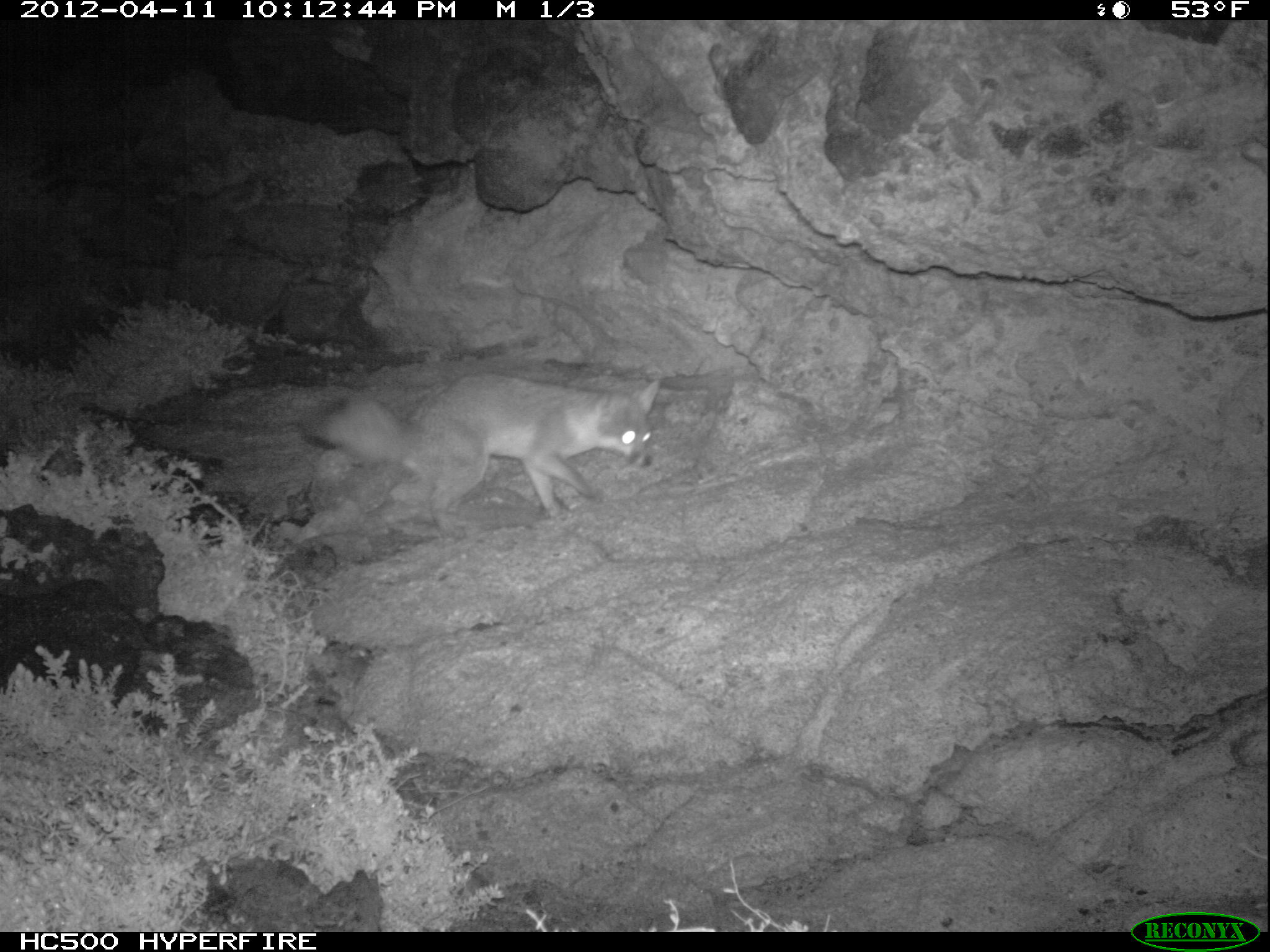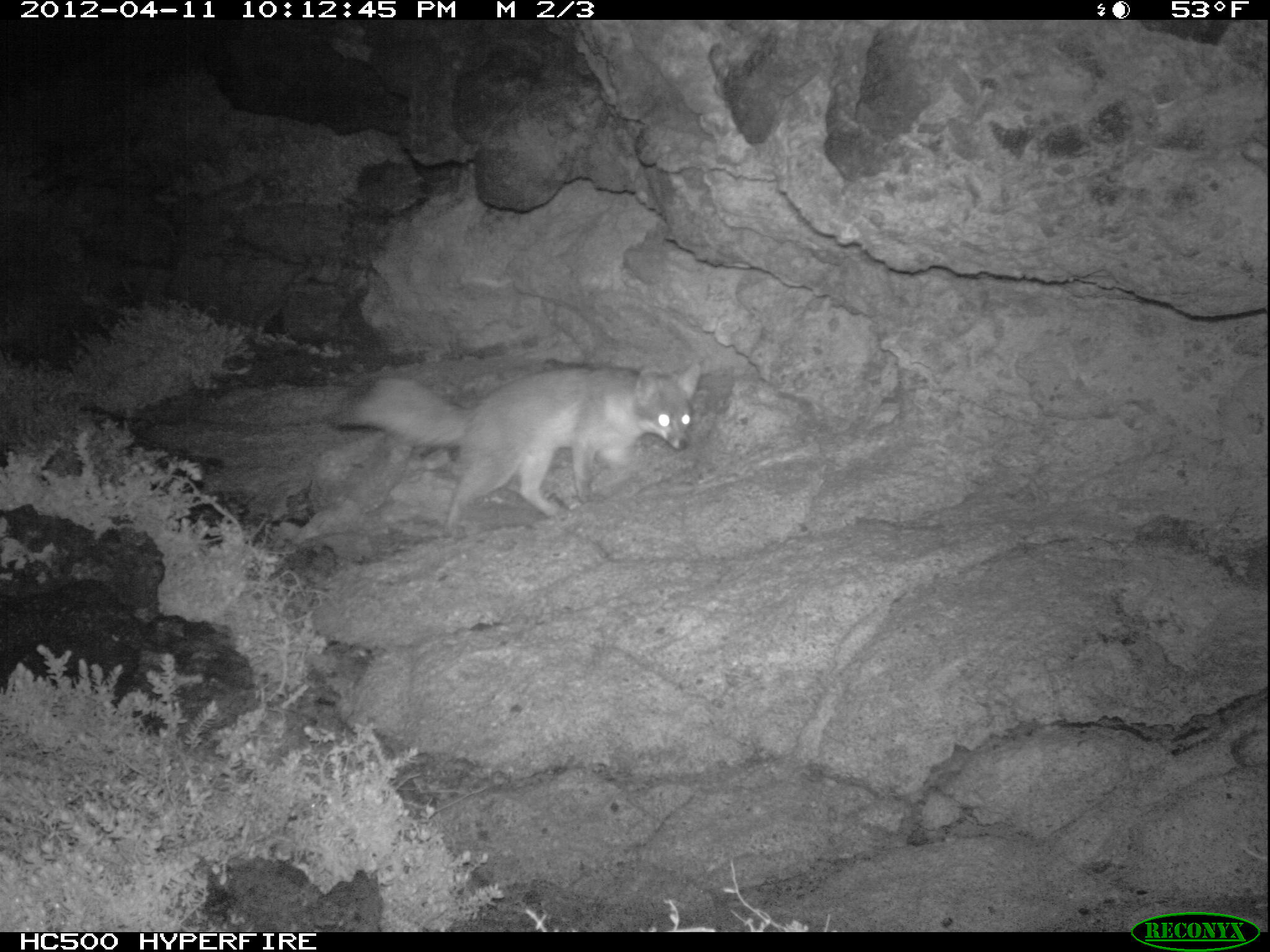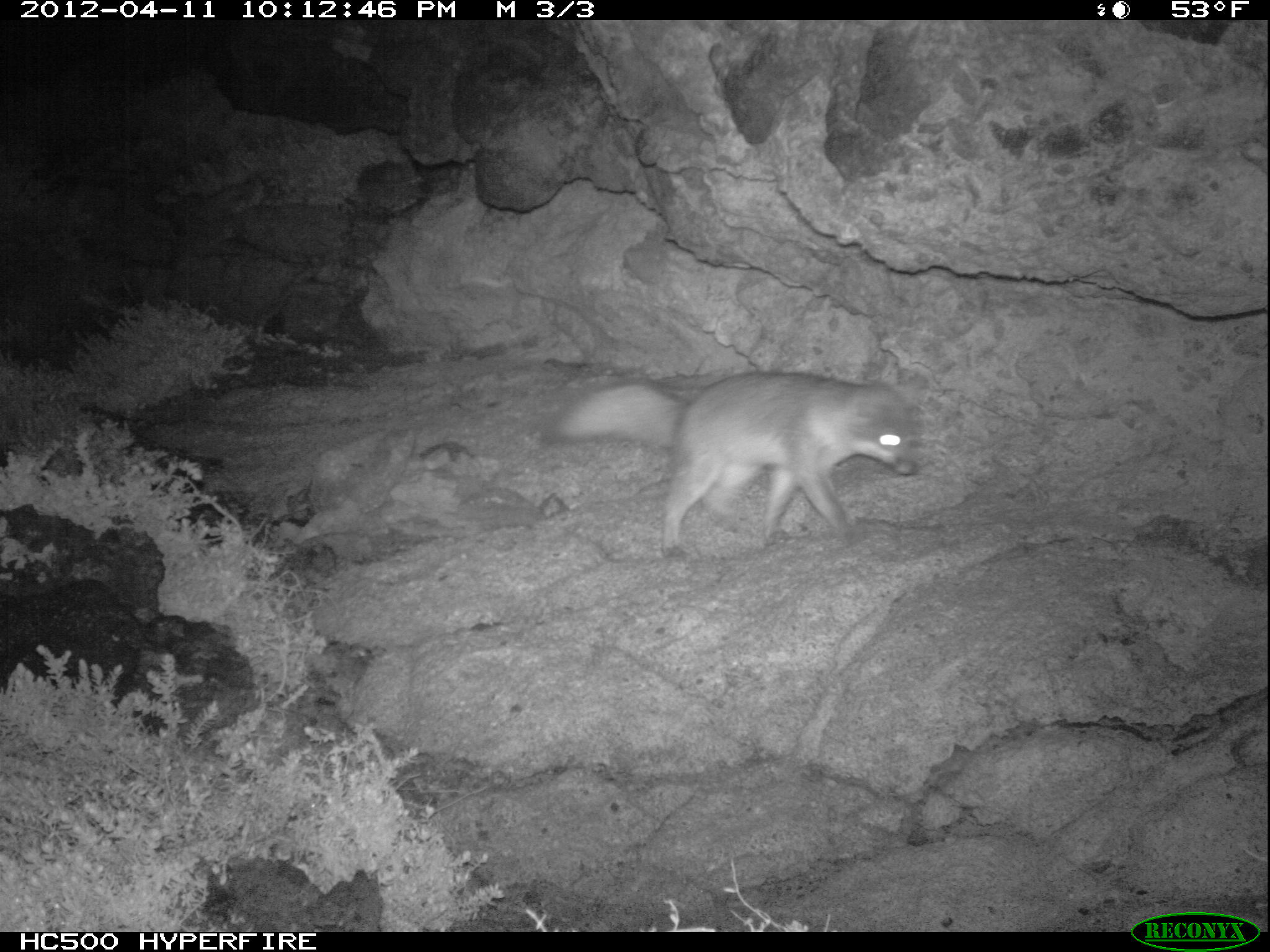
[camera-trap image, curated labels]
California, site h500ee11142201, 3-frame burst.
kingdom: Animalia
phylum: Chordata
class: Mammalia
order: Carnivora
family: Canidae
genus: Urocyon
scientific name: Urocyon littoralis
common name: island fox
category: fox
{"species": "fox (island fox) (Urocyon littoralis)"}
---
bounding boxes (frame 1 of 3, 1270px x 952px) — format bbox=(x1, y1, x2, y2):
fox: bbox=(306, 376, 660, 541)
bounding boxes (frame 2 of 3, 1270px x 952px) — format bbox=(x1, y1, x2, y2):
fox: bbox=(326, 363, 701, 537)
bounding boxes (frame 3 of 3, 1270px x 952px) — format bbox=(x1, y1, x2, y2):
fox: bbox=(541, 369, 918, 558)